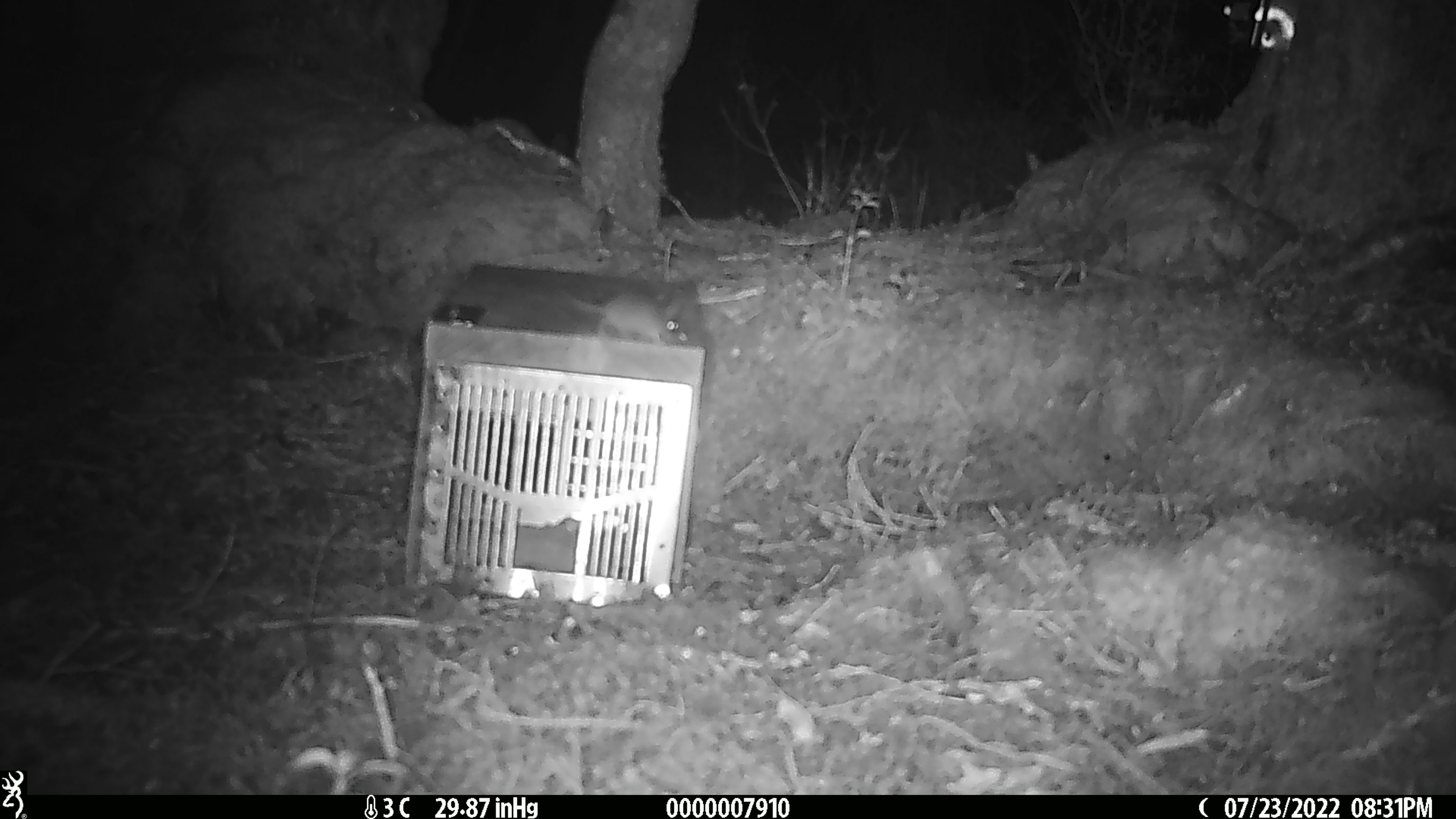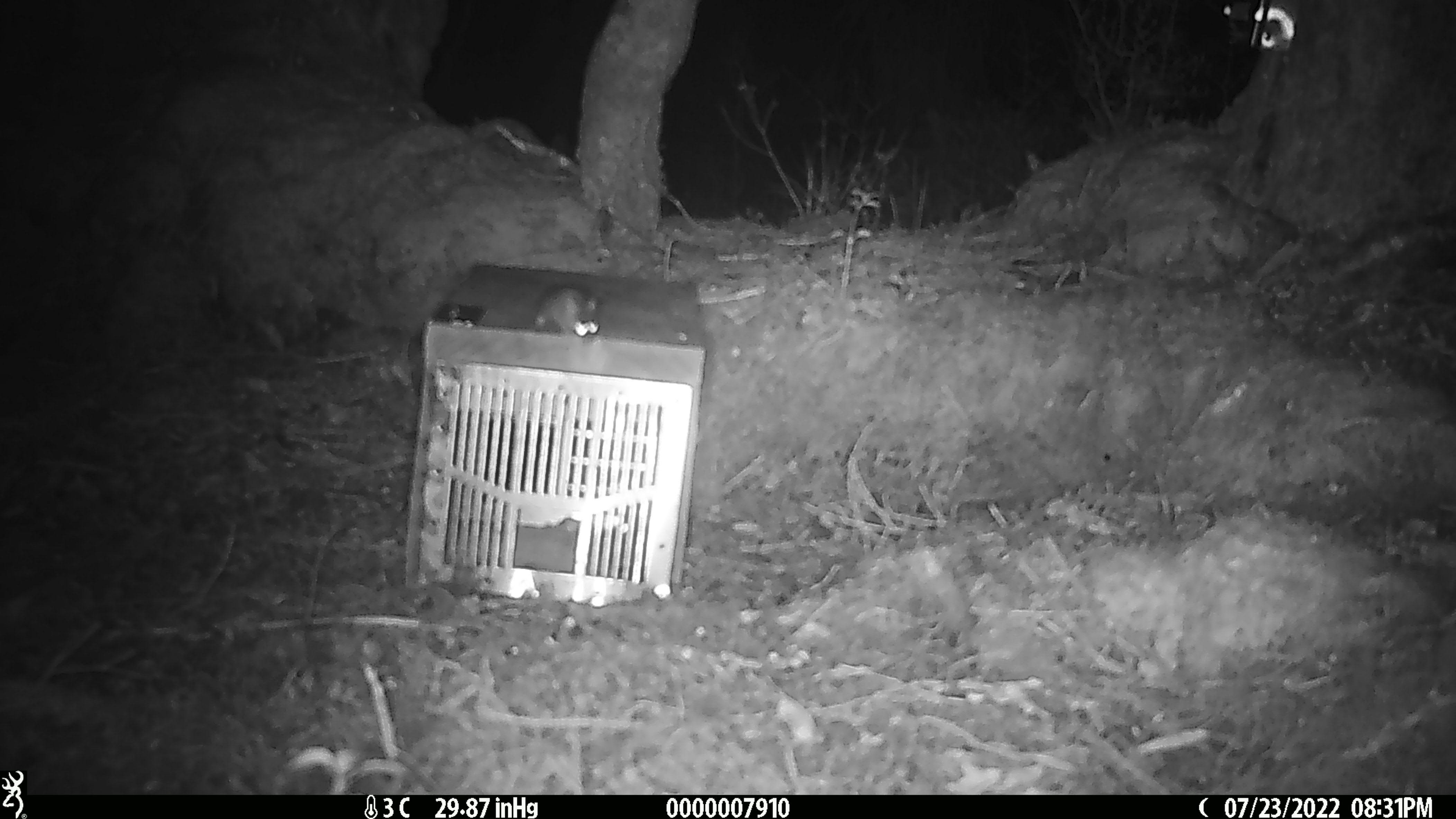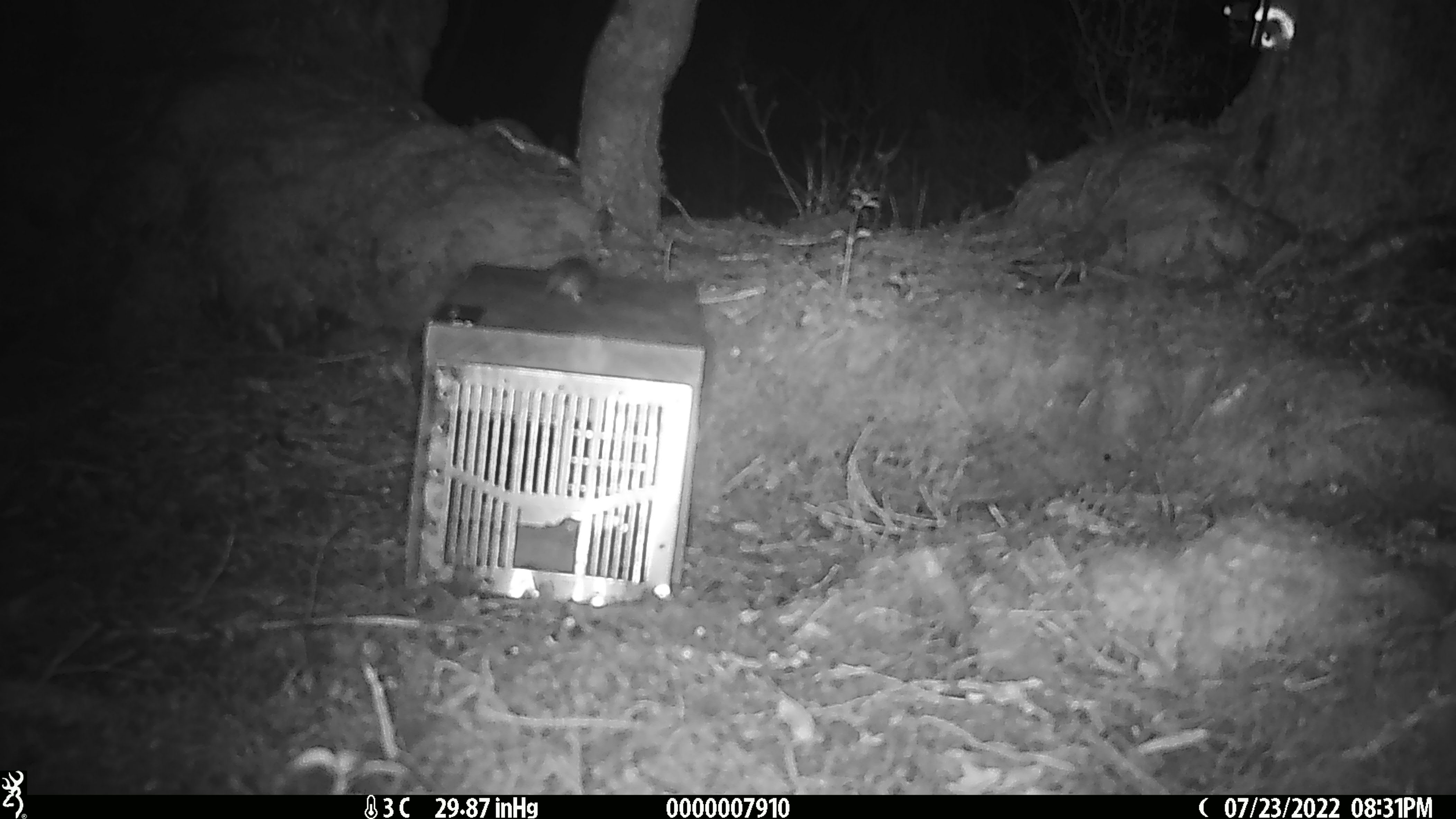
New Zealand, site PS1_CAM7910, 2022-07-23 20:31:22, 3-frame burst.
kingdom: Animalia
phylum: Chordata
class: Mammalia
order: Rodentia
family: Muridae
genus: Mus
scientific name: Mus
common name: mouse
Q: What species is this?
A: Mouse (Mus).